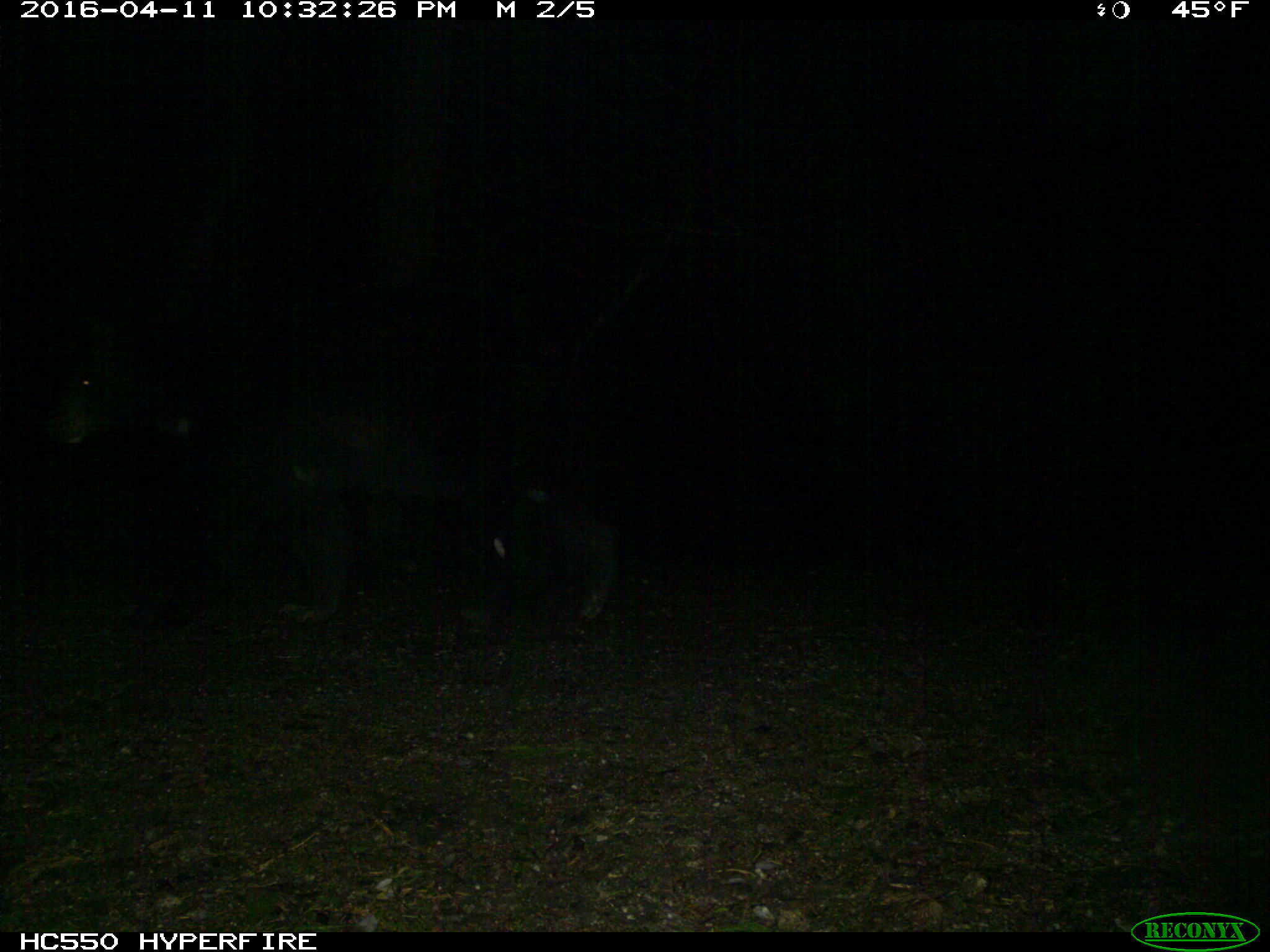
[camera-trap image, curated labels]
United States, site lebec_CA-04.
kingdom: Animalia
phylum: Chordata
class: Mammalia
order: Carnivora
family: Ursidae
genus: Ursus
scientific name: Ursus americanus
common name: american black bear